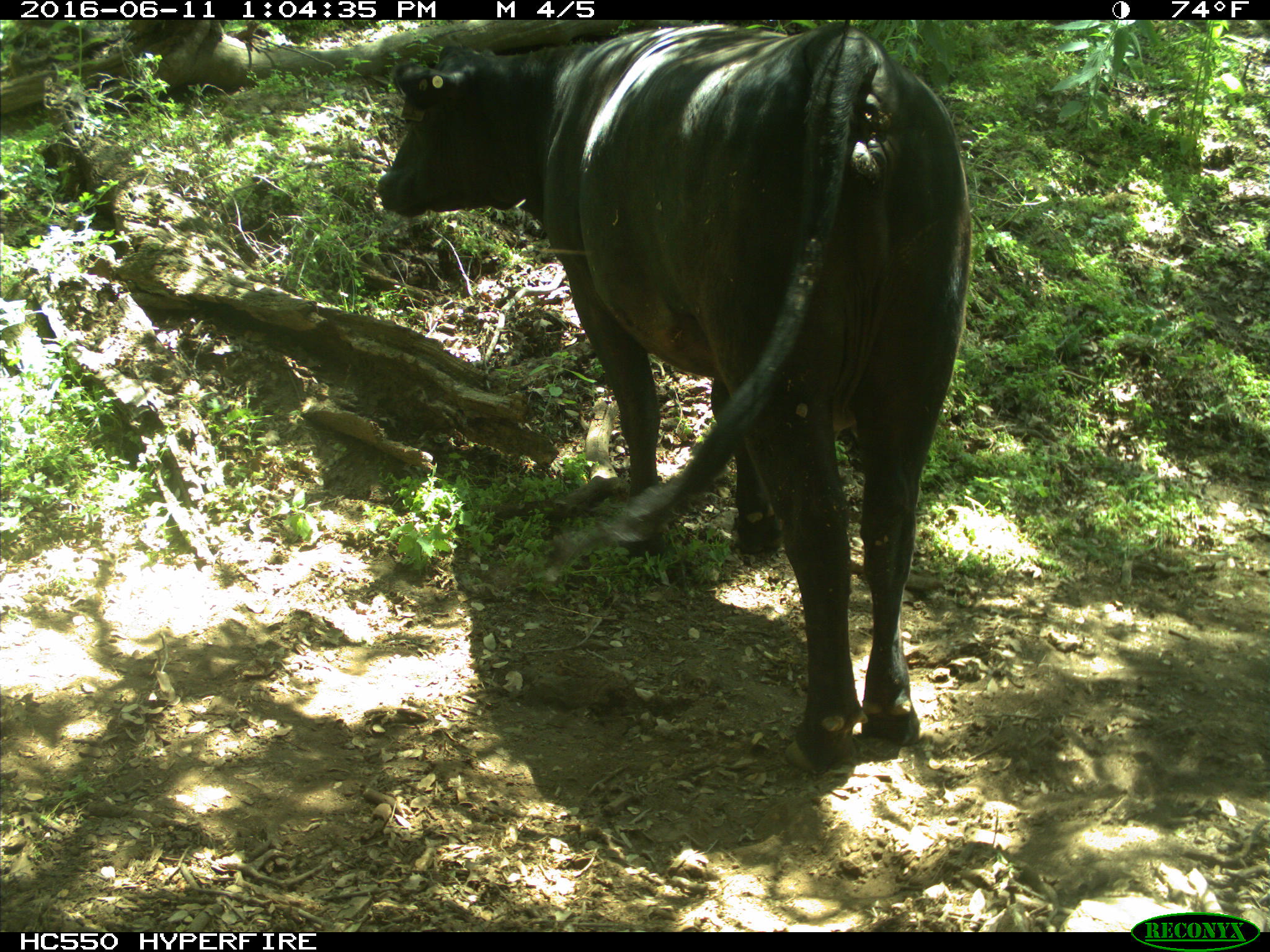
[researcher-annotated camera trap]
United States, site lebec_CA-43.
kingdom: Animalia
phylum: Chordata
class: Mammalia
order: Artiodactyla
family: Bovidae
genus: Bos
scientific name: Bos taurus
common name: domestic cow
Bos taurus (domestic cow).